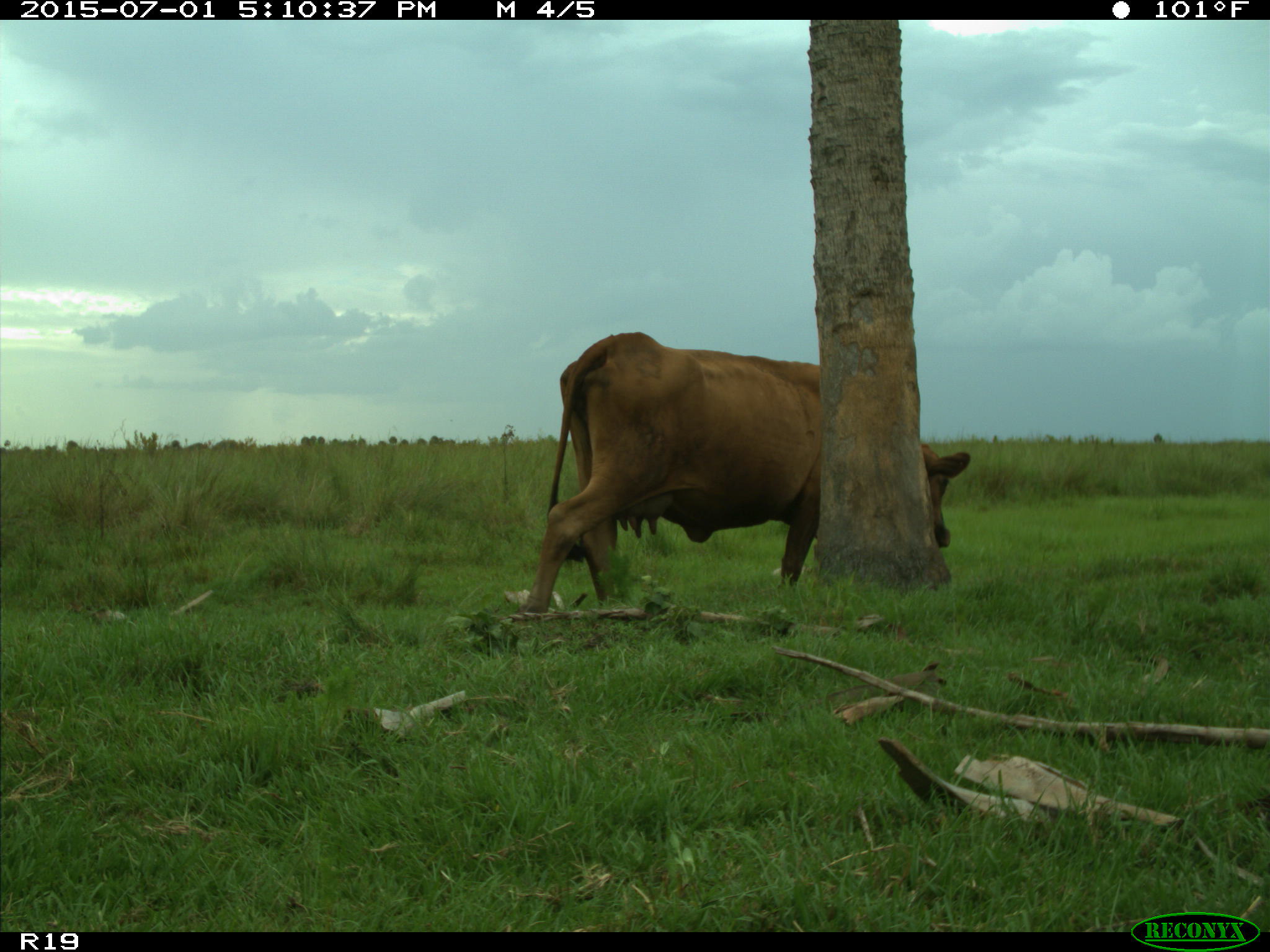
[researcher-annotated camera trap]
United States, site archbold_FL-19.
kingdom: Animalia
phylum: Chordata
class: Mammalia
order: Artiodactyla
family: Bovidae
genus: Bos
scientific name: Bos taurus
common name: domestic cow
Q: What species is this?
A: Bos taurus (domestic cow).